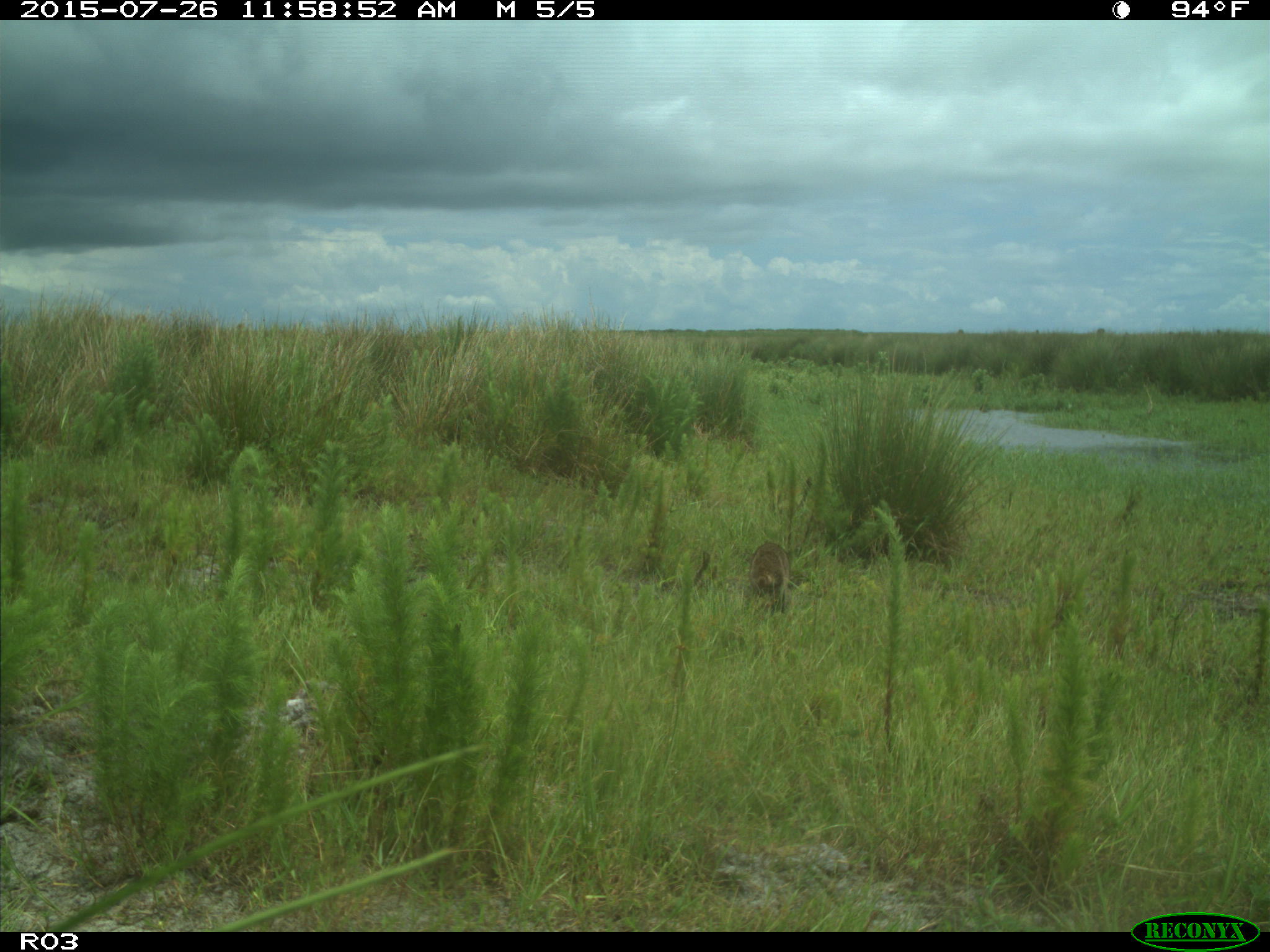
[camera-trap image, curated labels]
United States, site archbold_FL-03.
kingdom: Animalia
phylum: Chordata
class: Mammalia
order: Carnivora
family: Procyonidae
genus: Procyon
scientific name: Procyon lotor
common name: common raccoon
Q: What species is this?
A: Procyon lotor (common raccoon).